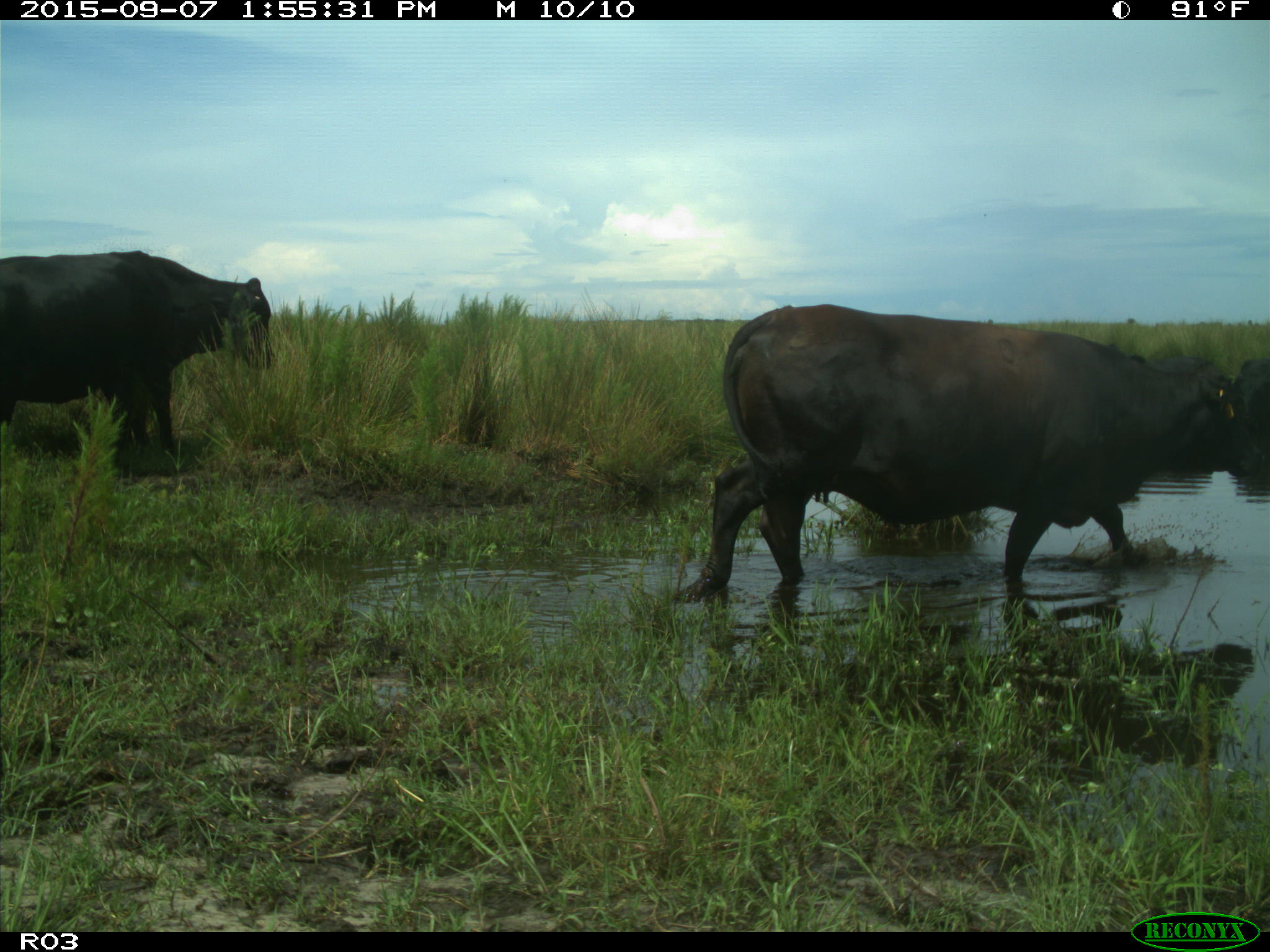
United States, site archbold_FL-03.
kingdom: Animalia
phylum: Chordata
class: Mammalia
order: Artiodactyla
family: Bovidae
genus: Bos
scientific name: Bos taurus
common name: domestic cow